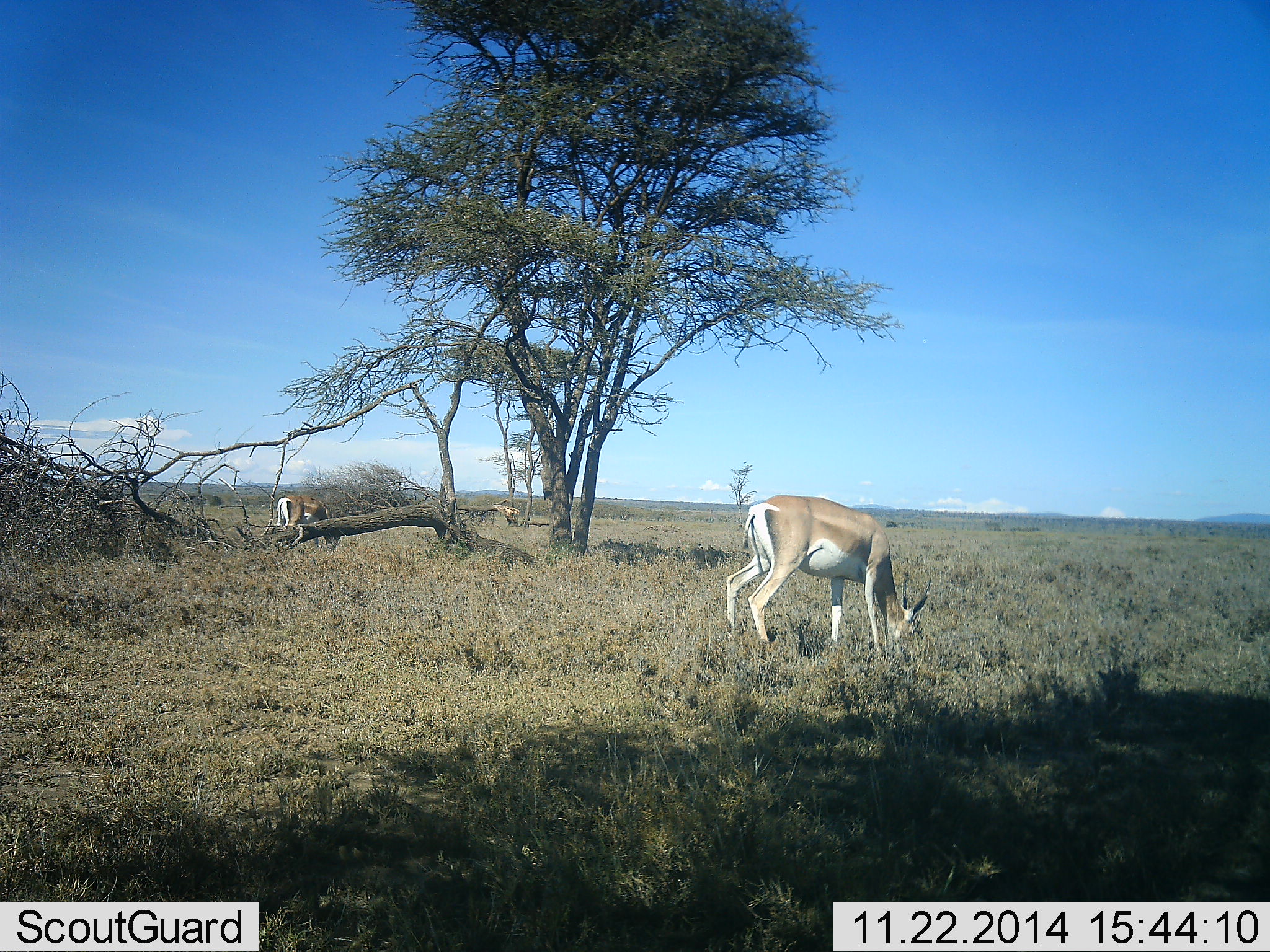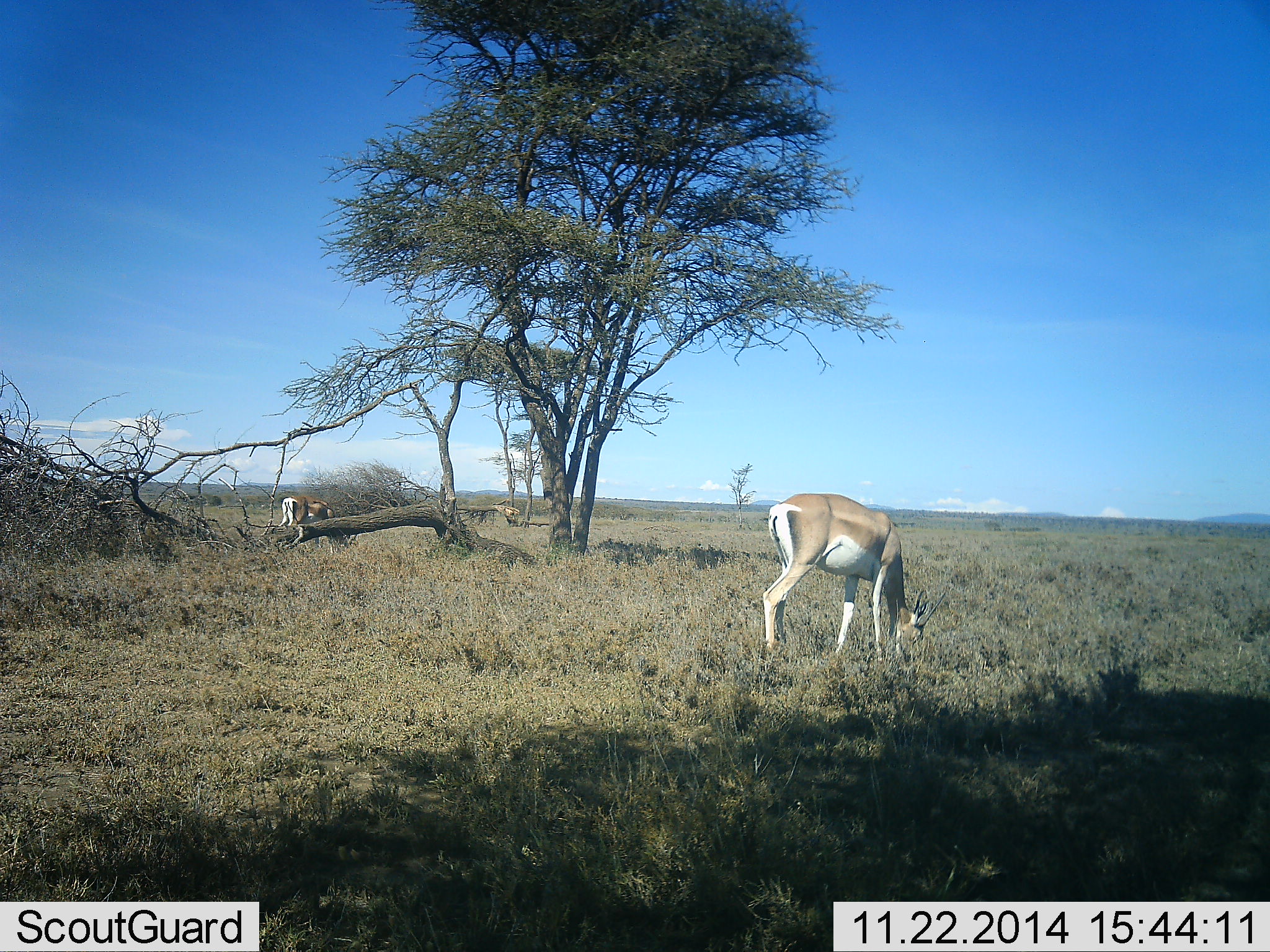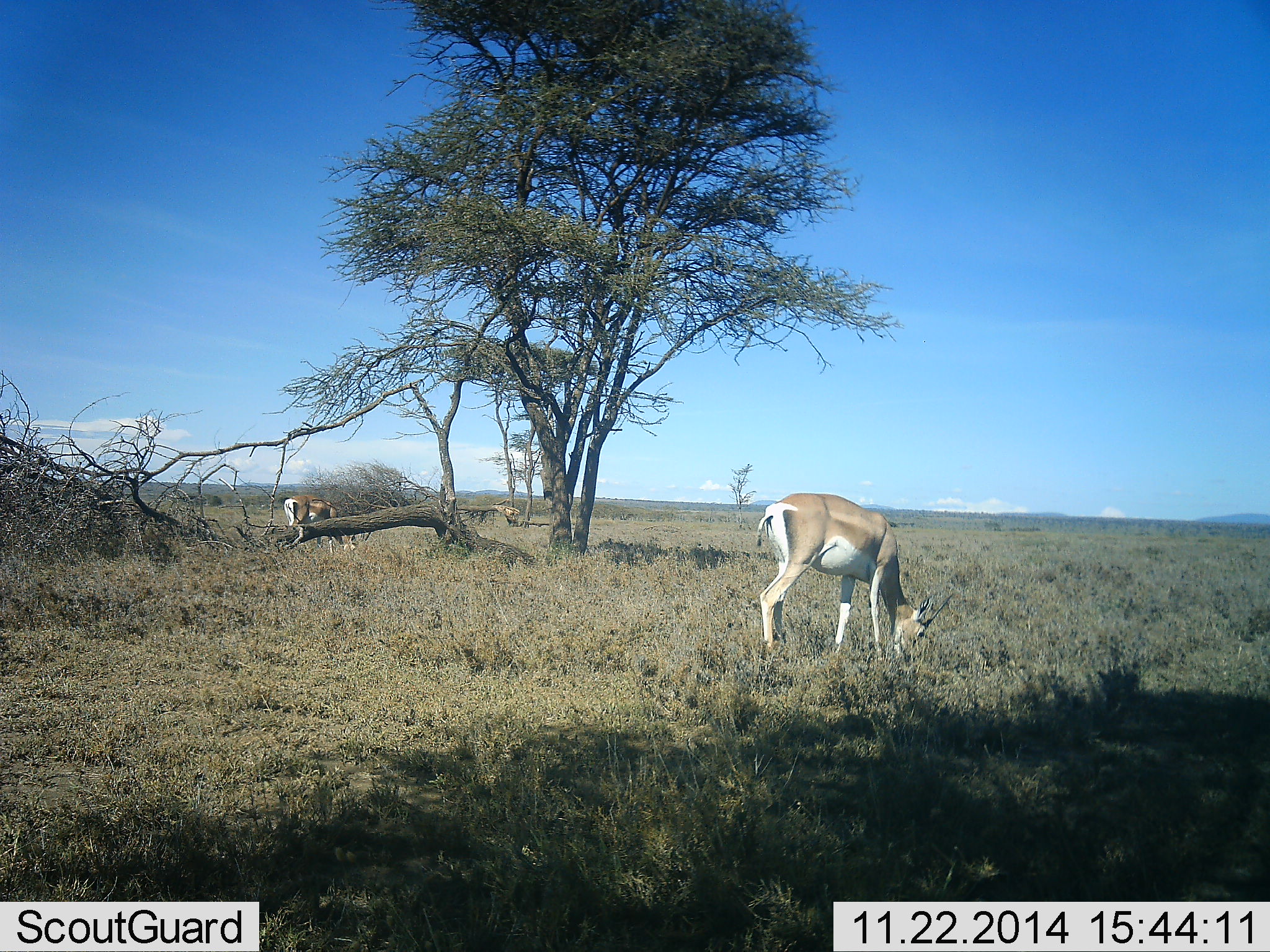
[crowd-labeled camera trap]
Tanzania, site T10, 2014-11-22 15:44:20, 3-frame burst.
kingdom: Animalia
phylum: Chordata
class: Mammalia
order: Artiodactyla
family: Bovidae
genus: Nanger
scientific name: Nanger granti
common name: grant's gazelle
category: gazellegrants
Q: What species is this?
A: Gazellegrants (grant's gazelle) (Nanger granti).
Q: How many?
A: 2.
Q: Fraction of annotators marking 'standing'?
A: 30%.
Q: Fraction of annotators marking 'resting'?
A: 0%.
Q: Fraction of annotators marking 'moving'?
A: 0%.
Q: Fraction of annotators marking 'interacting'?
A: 0%.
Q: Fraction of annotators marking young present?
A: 0%.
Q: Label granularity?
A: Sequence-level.